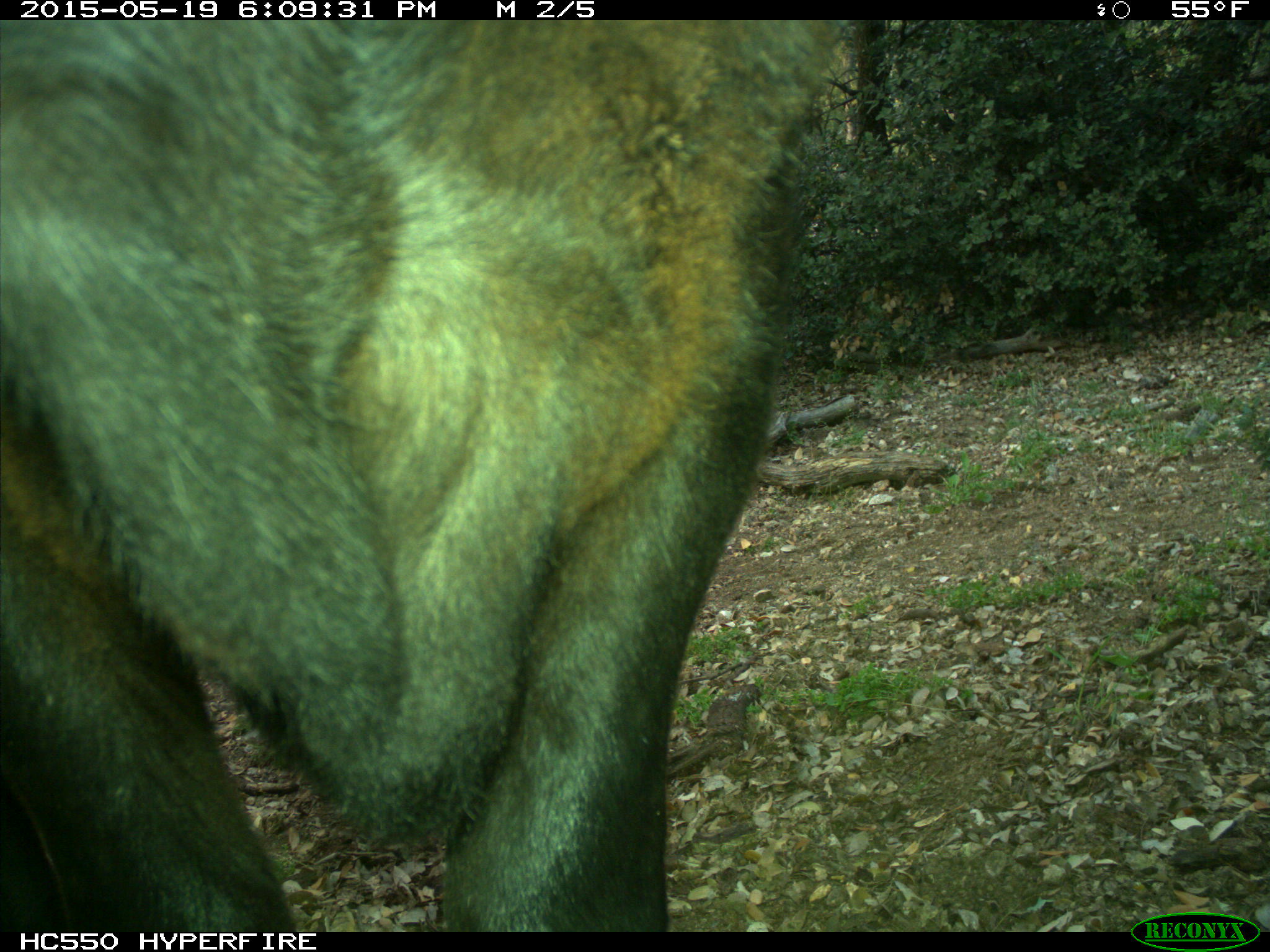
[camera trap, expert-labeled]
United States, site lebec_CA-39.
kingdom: Animalia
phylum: Chordata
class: Mammalia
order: Artiodactyla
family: Bovidae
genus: Bos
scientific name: Bos taurus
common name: domestic cow